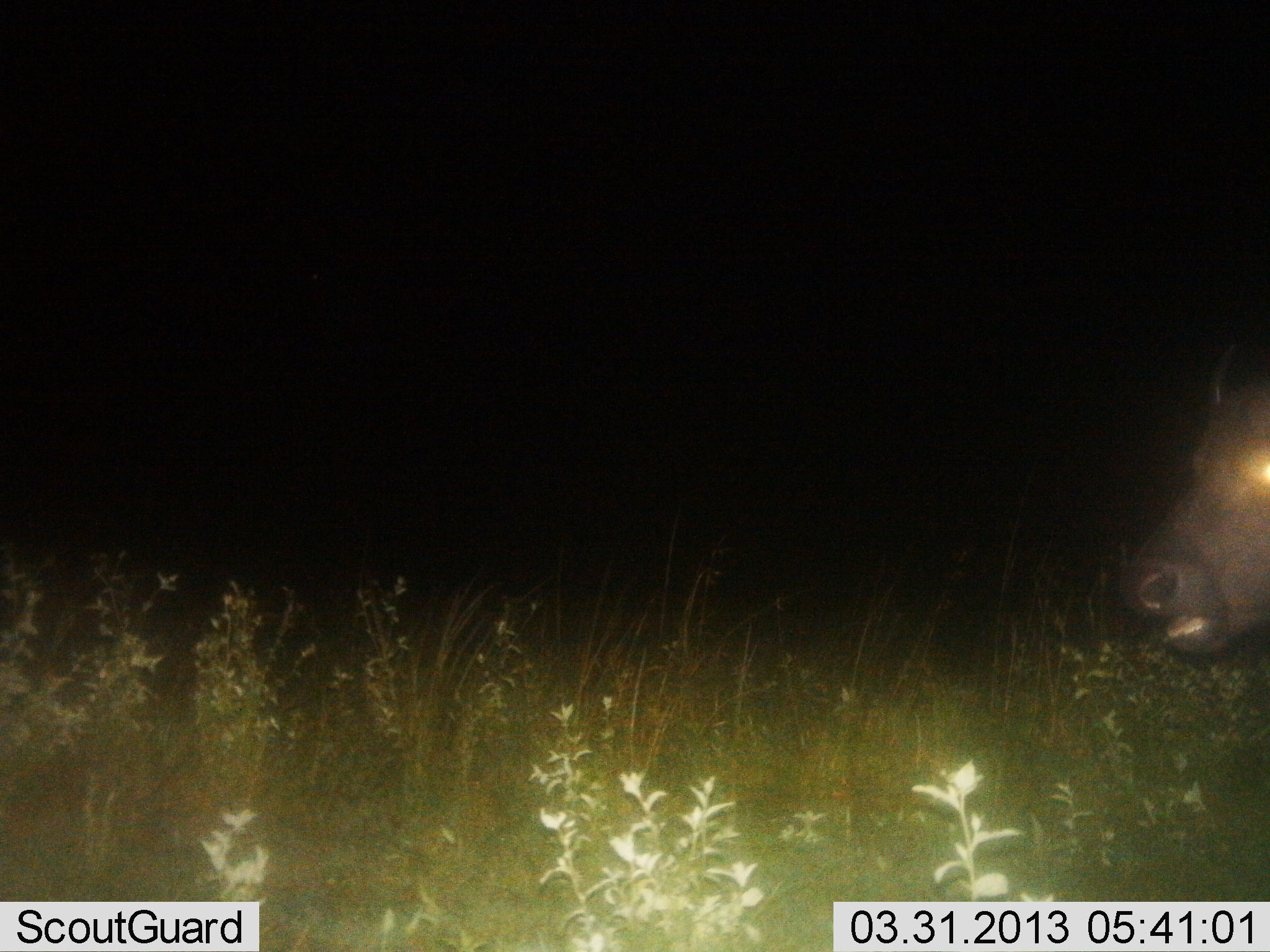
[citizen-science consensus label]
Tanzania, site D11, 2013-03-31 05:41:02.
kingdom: Animalia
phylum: Chordata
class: Mammalia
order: Artiodactyla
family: Bovidae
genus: Syncerus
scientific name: Syncerus caffer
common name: cape buffalo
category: buffalo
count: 1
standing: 65%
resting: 0%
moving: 24%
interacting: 0%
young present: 0%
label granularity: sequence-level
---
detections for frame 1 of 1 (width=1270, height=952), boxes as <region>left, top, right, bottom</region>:
animal: <region>1117, 337, 1270, 661</region>